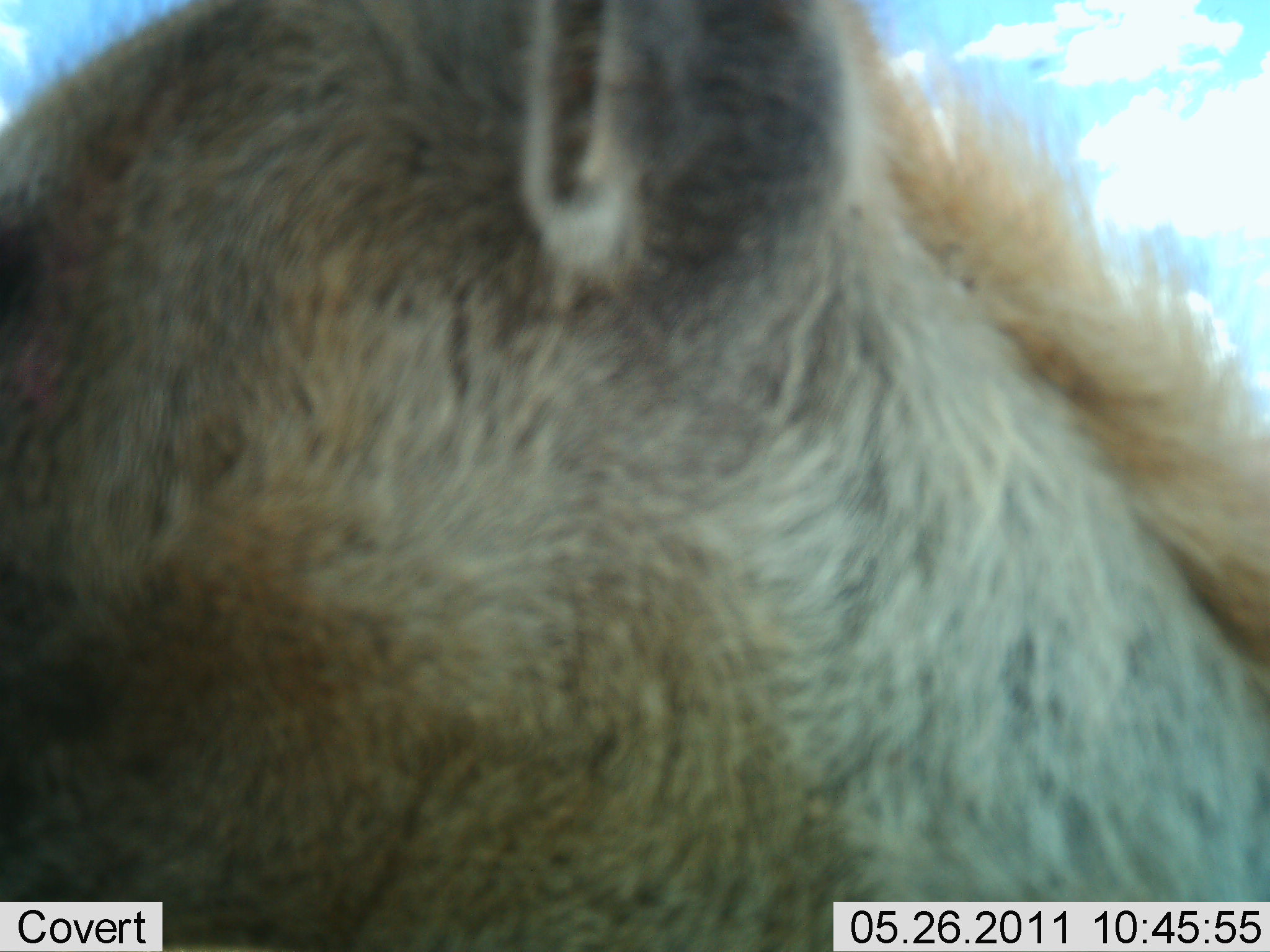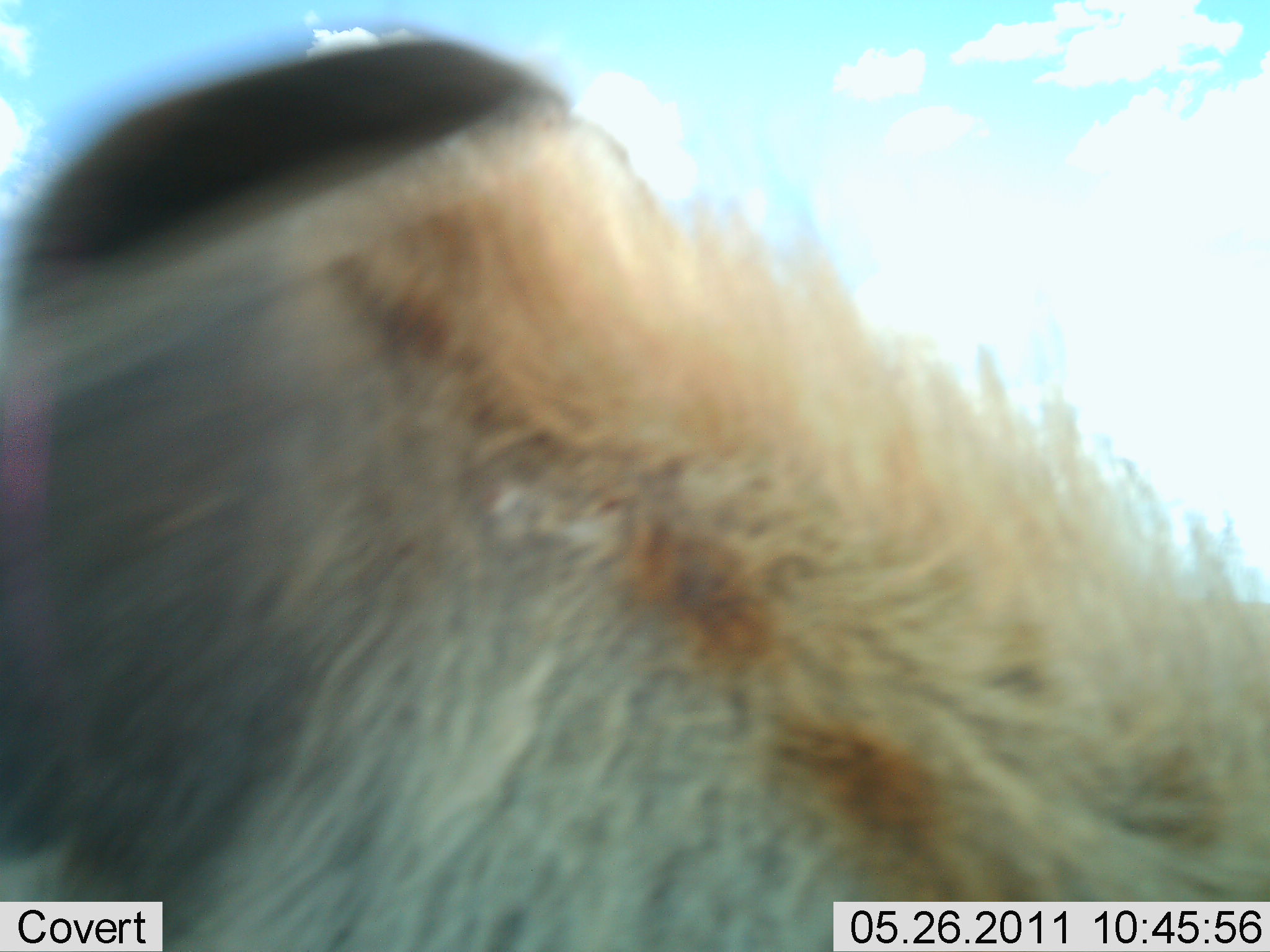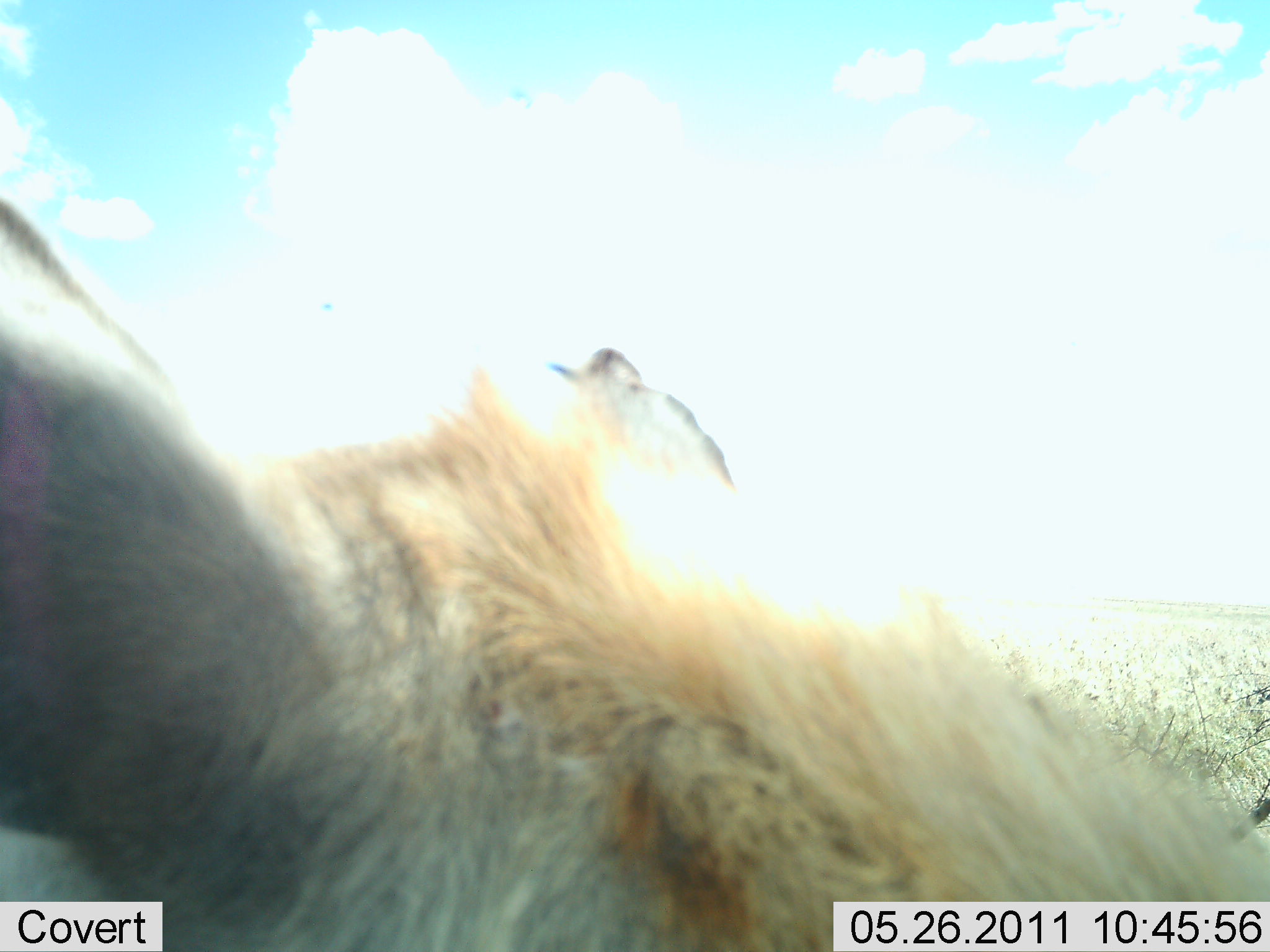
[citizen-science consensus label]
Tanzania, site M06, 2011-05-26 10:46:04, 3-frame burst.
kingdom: Animalia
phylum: Chordata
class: Mammalia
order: Carnivora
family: Hyaenidae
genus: Crocuta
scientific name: Crocuta crocuta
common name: spotted hyena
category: hyenaspotted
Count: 1.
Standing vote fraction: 67%.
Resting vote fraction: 17%.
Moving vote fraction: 0%.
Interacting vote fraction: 17%.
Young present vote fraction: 0%.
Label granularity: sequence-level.